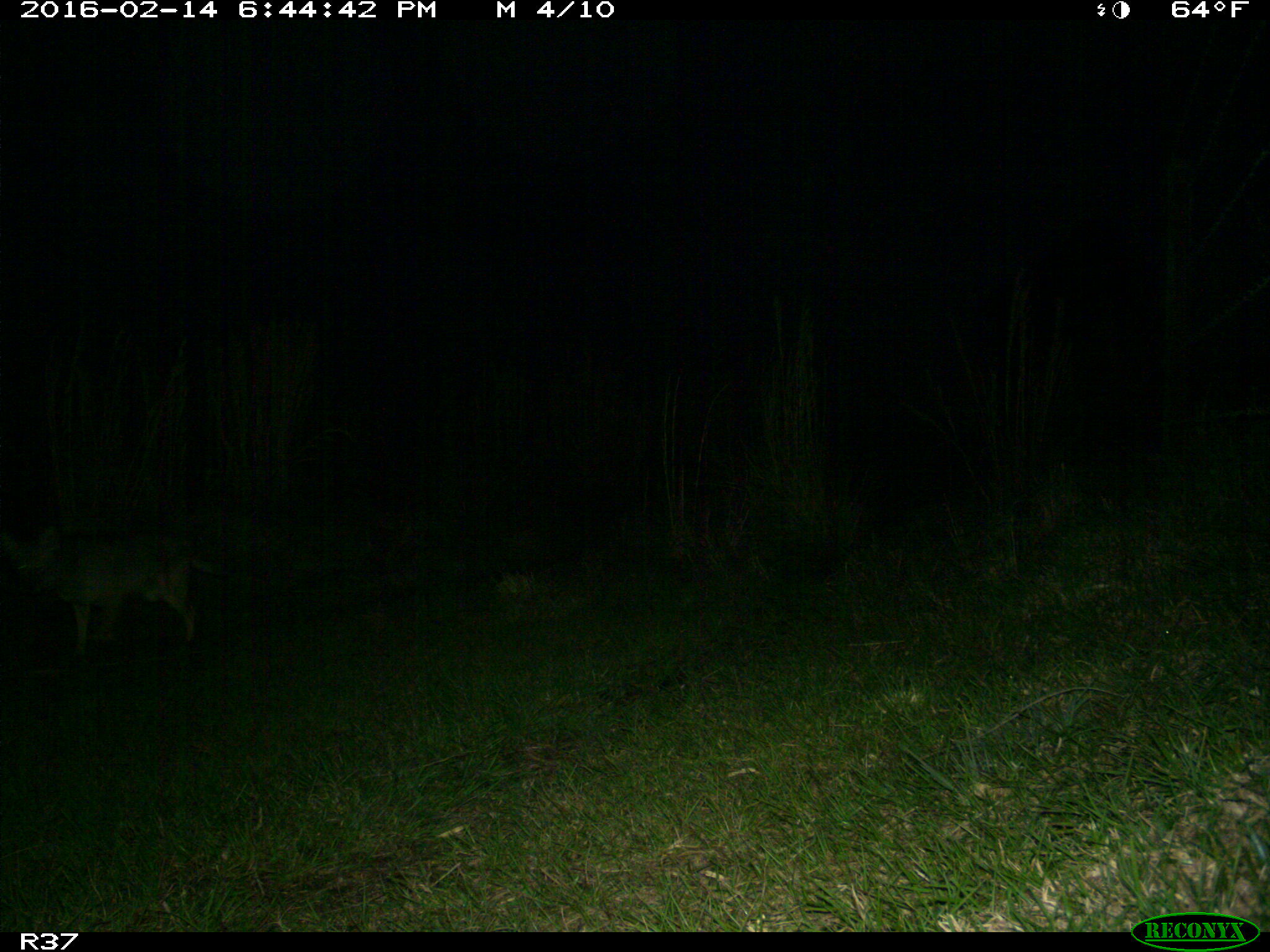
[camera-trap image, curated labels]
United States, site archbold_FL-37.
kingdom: Animalia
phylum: Chordata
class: Mammalia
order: Carnivora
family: Canidae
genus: Canis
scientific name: Canis latrans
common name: coyote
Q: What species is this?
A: Canis latrans (coyote).